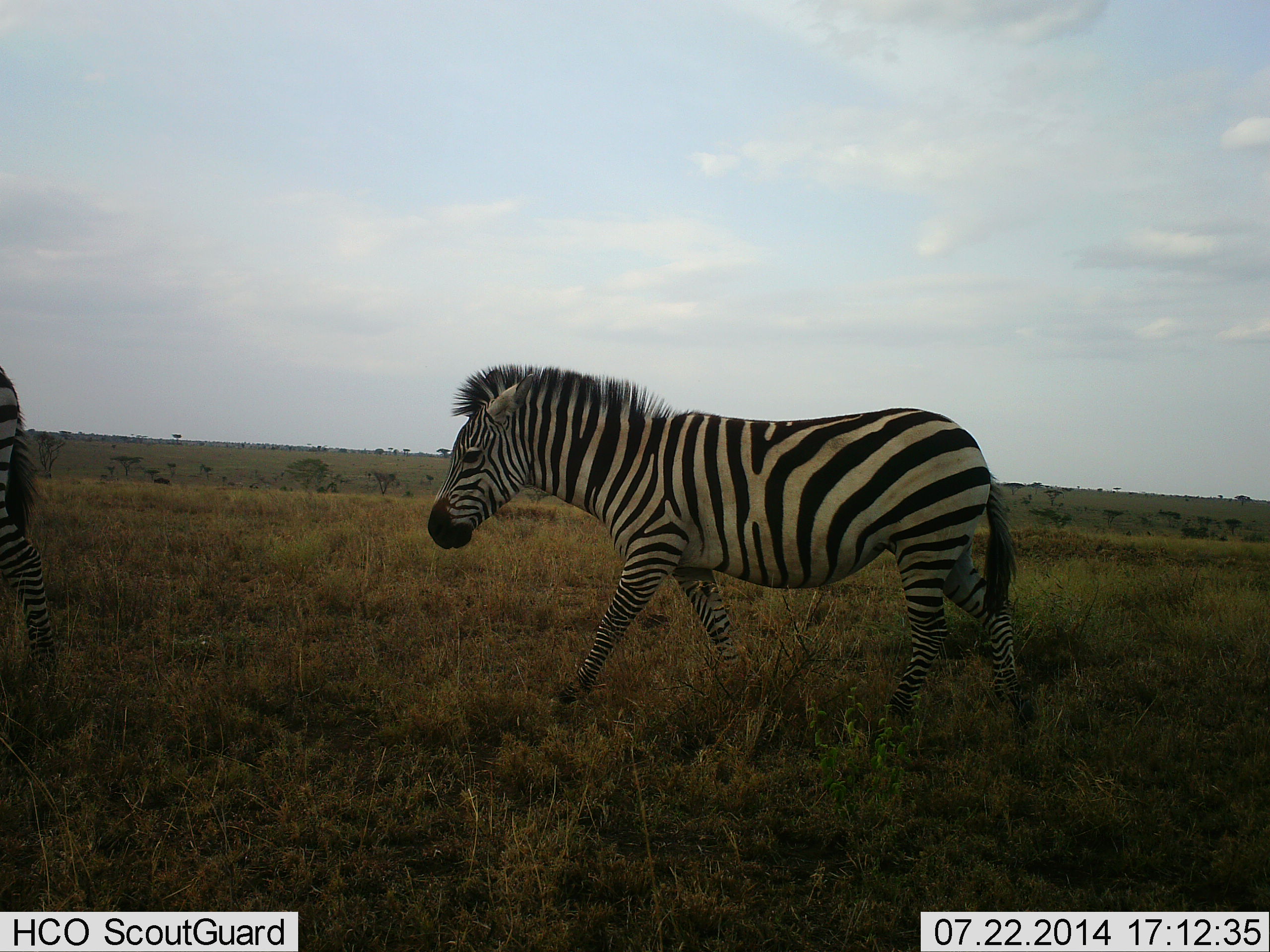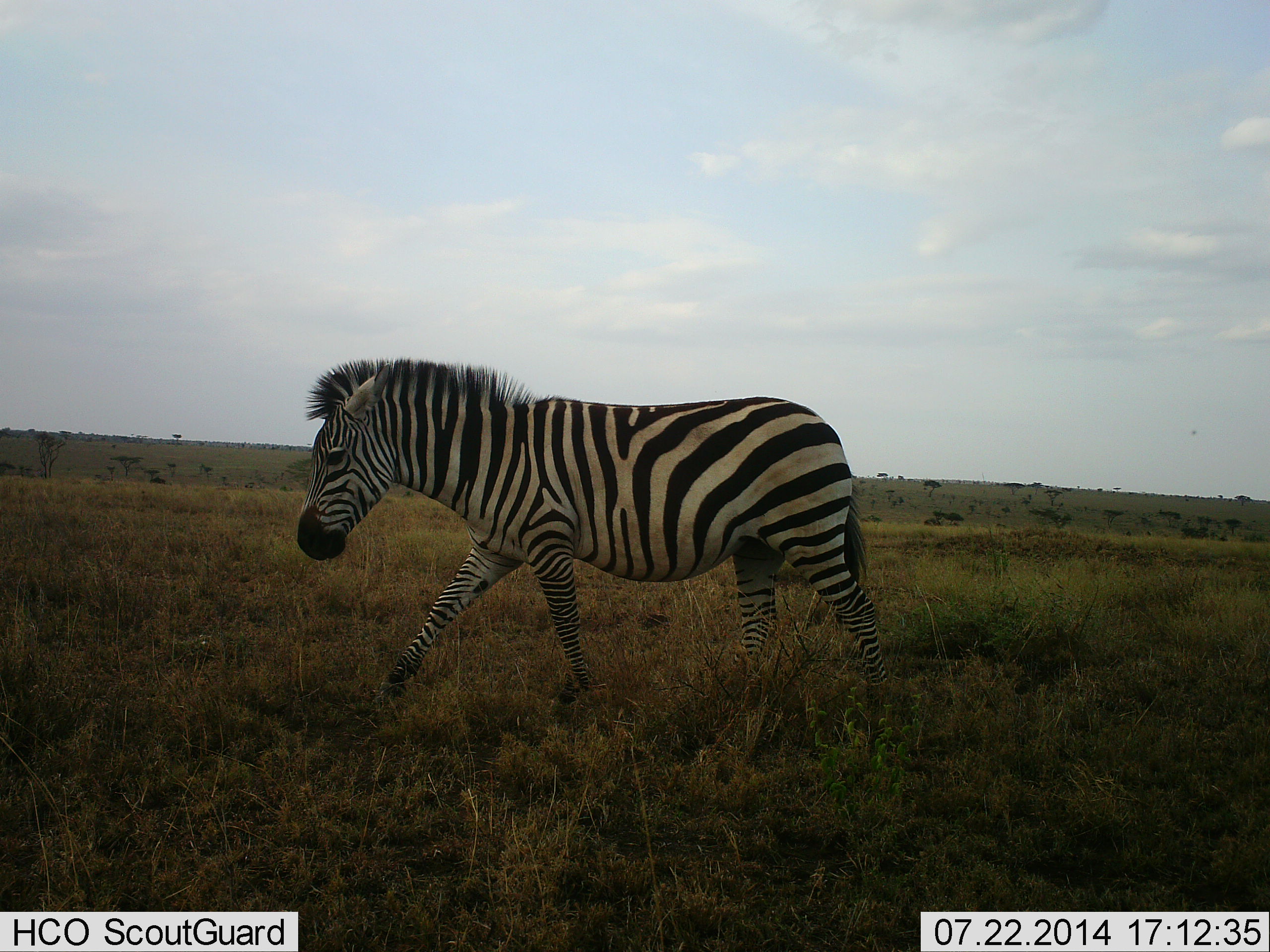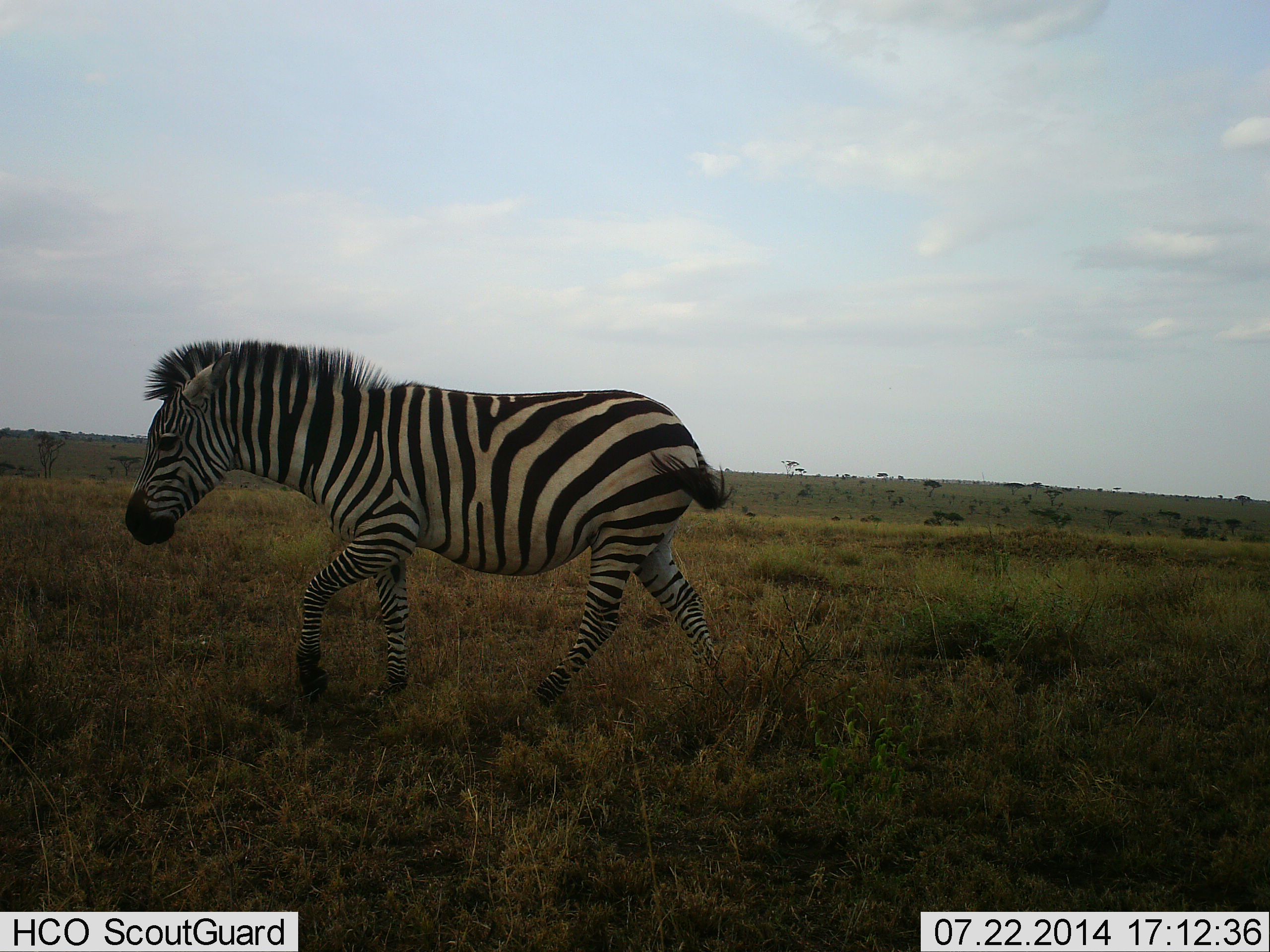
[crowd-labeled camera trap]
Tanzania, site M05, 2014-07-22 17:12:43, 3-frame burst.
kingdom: Animalia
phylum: Chordata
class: Mammalia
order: Perissodactyla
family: Equidae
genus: Equus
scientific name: Equus quagga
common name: plains zebra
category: zebra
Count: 2.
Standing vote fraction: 9%.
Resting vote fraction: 0%.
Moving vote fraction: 100%.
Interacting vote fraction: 0%.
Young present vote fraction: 0%.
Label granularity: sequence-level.